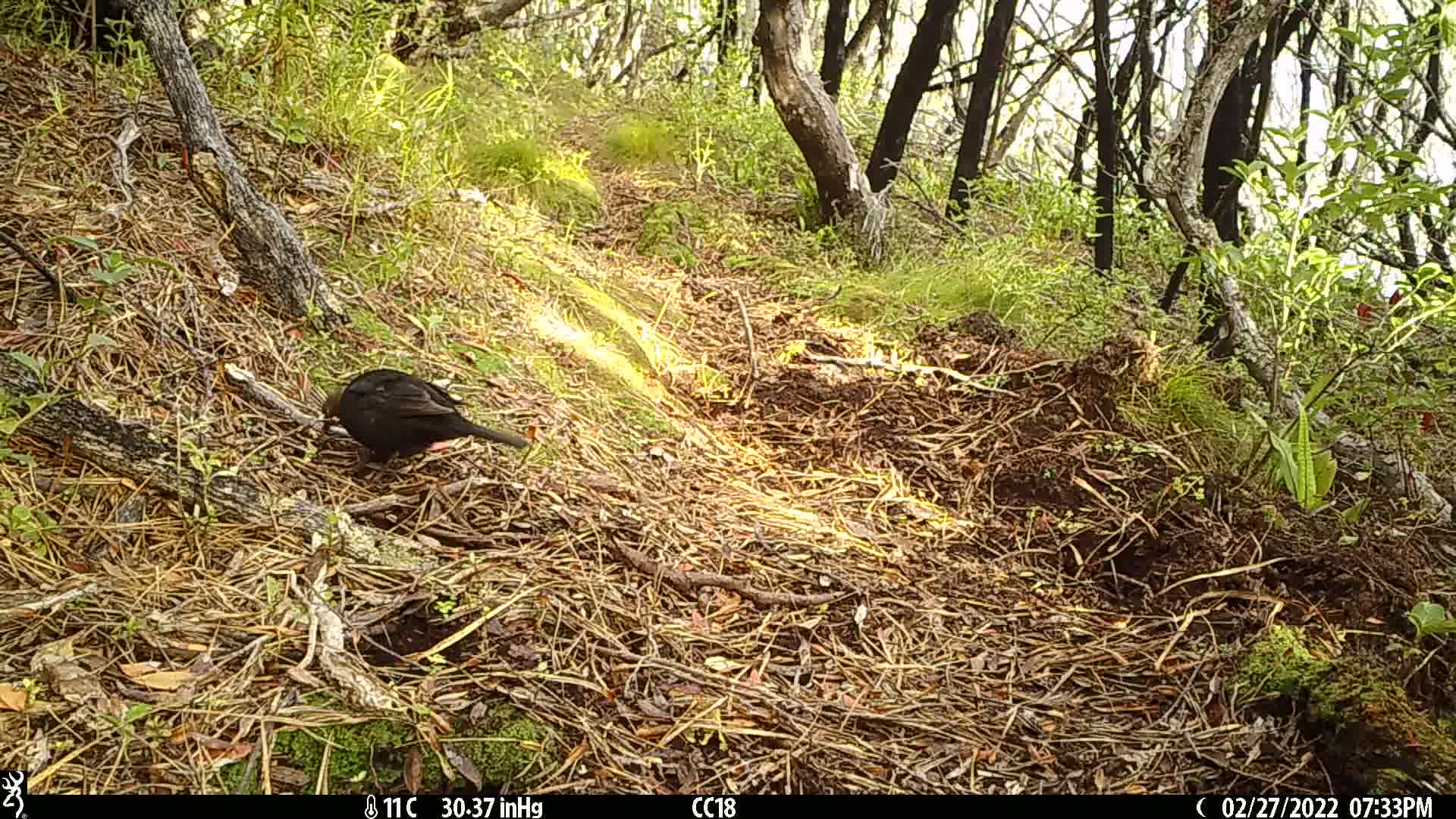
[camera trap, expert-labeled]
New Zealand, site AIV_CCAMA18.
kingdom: Animalia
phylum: Chordata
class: Aves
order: Passeriformes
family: Turdidae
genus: Turdus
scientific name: Turdus merula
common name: eurasian blackbird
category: blackbird